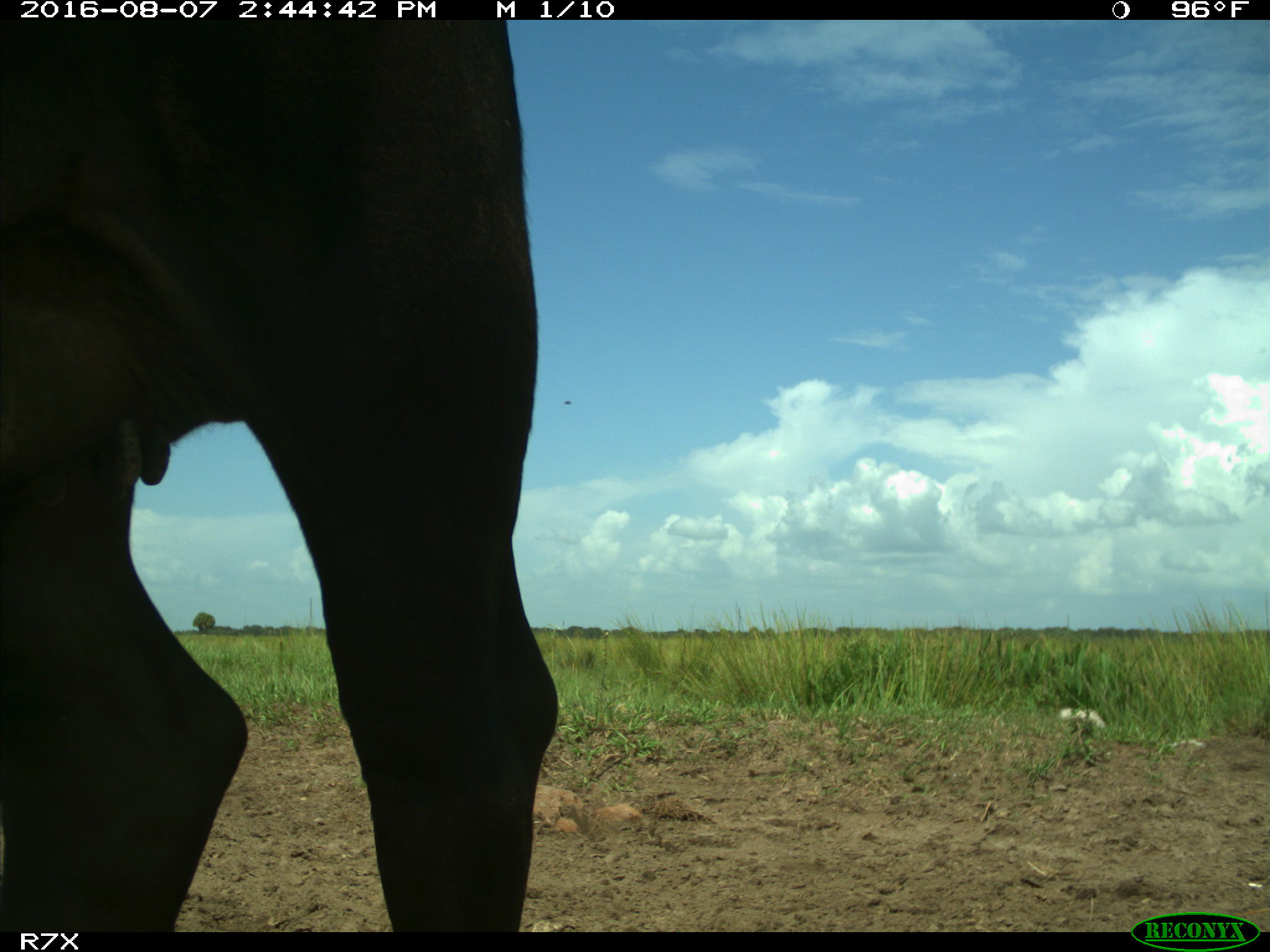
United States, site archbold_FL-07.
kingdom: Animalia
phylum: Chordata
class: Mammalia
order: Artiodactyla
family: Bovidae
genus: Bos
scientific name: Bos taurus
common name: domestic cow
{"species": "Bos taurus (domestic cow)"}